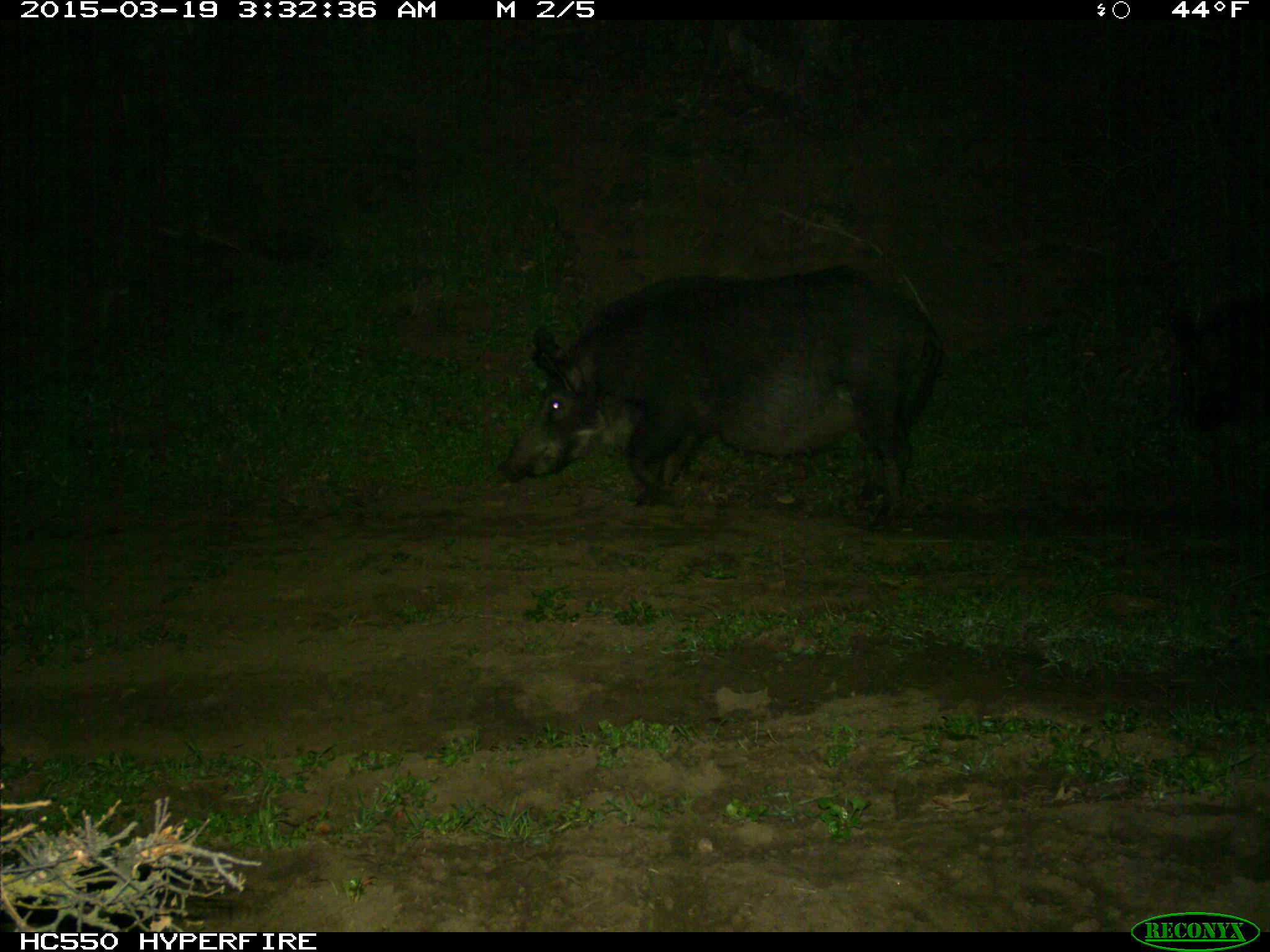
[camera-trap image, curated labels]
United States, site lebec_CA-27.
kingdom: Animalia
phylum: Chordata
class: Mammalia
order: Artiodactyla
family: Suidae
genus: Sus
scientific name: Sus scrofa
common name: wild boar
Sus scrofa (wild boar).